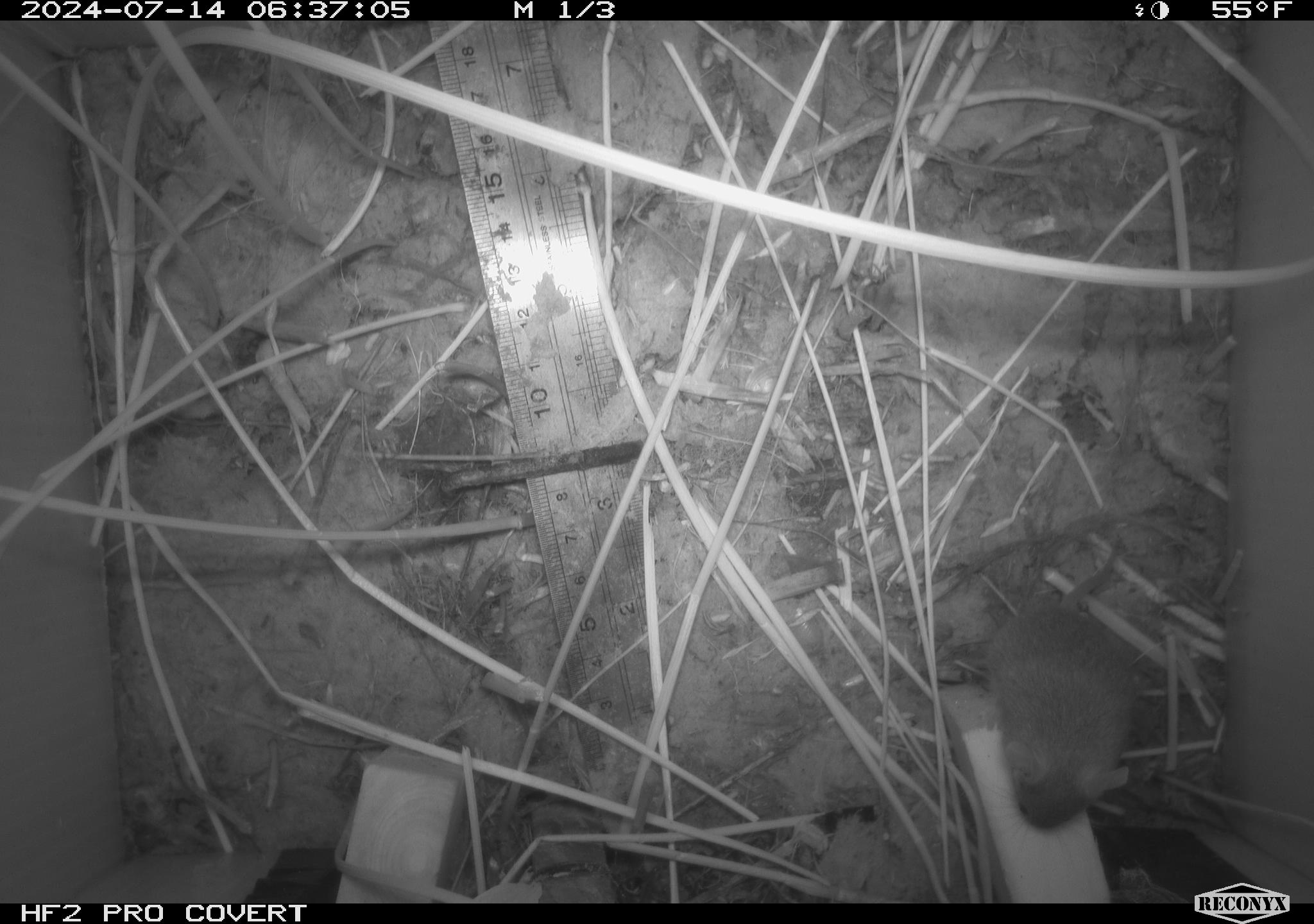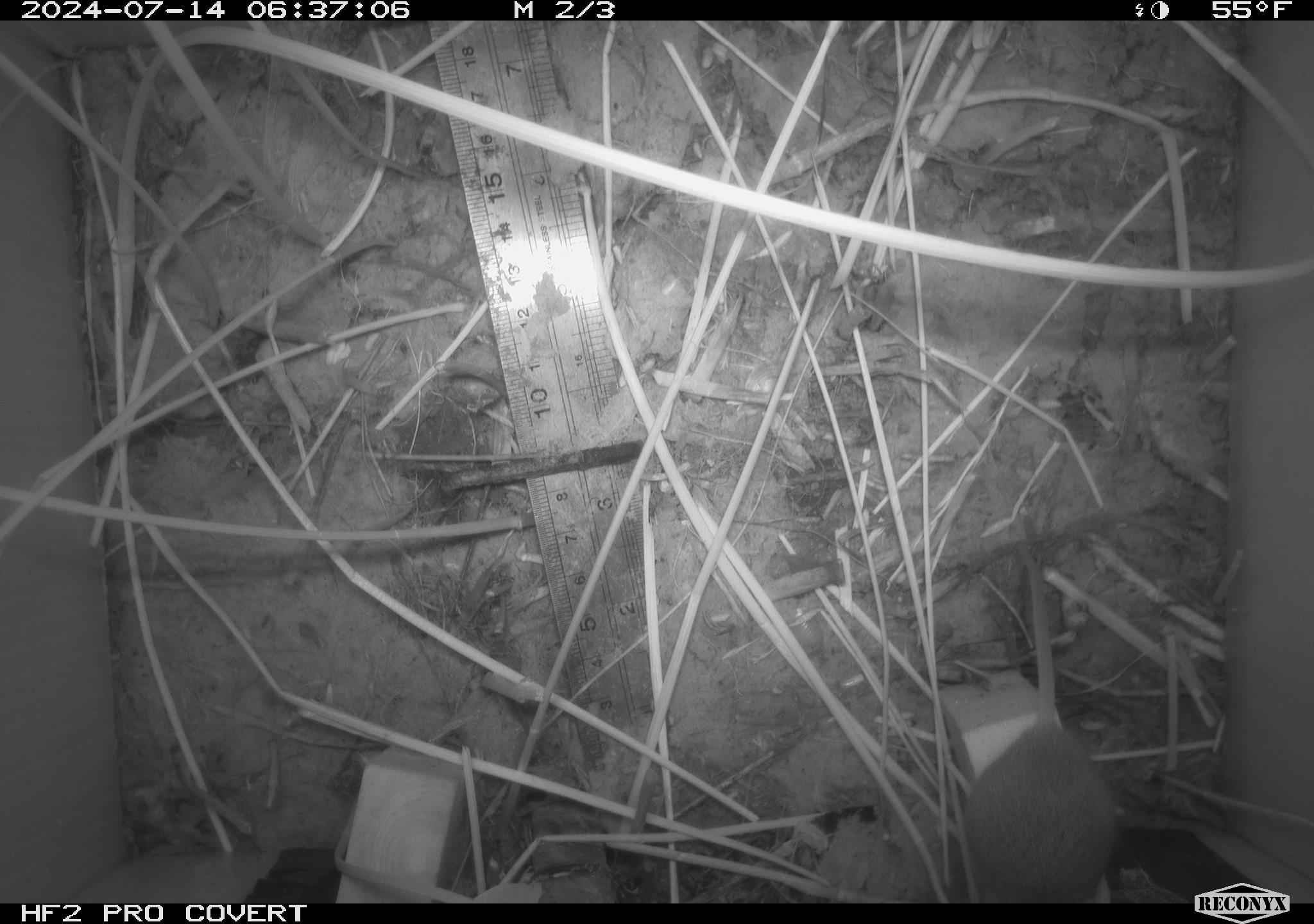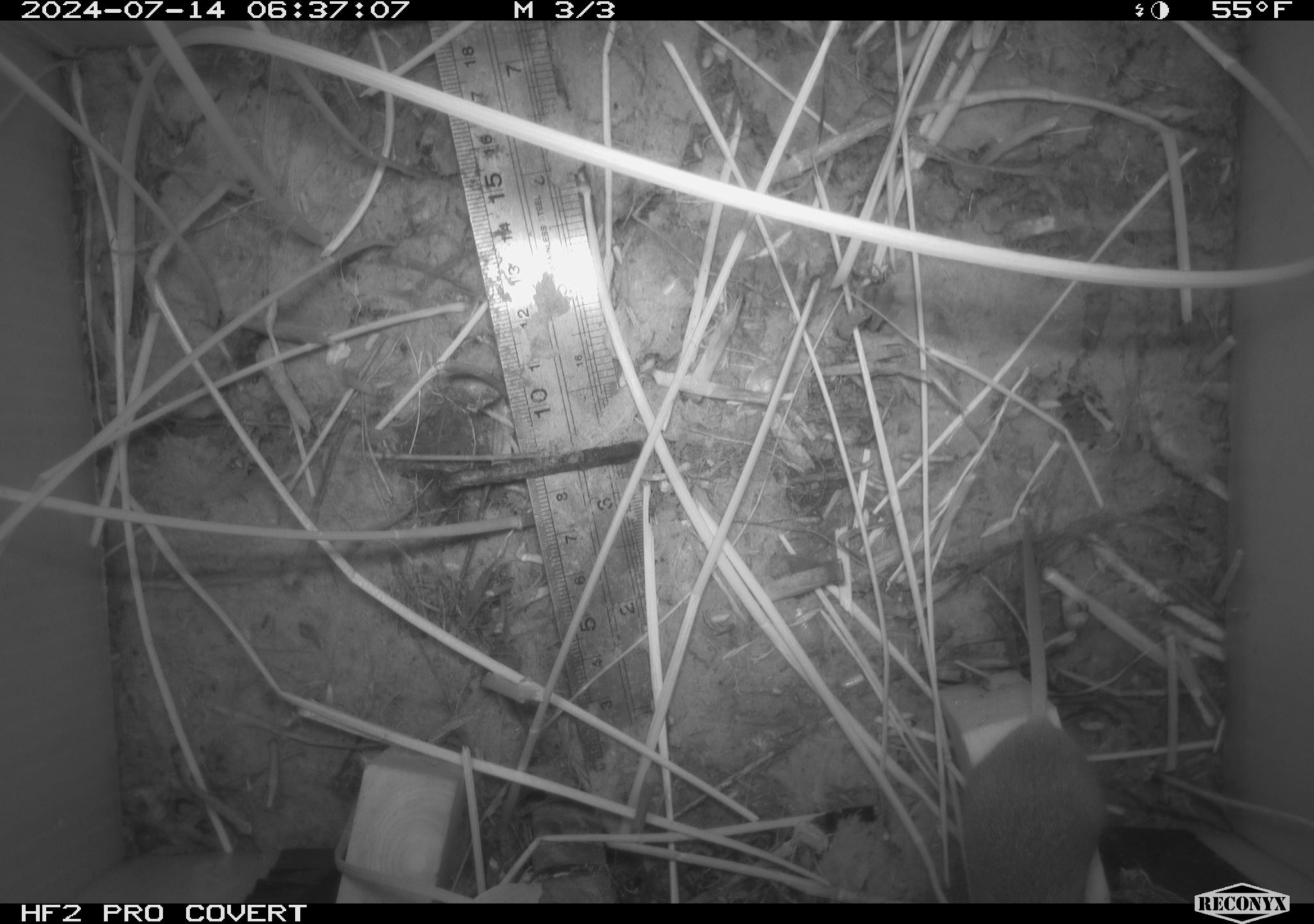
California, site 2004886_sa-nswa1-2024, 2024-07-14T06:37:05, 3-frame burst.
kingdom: Animalia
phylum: Chordata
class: Mammalia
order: Rodentia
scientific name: Rodentia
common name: rodent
Rodent (Rodentia).